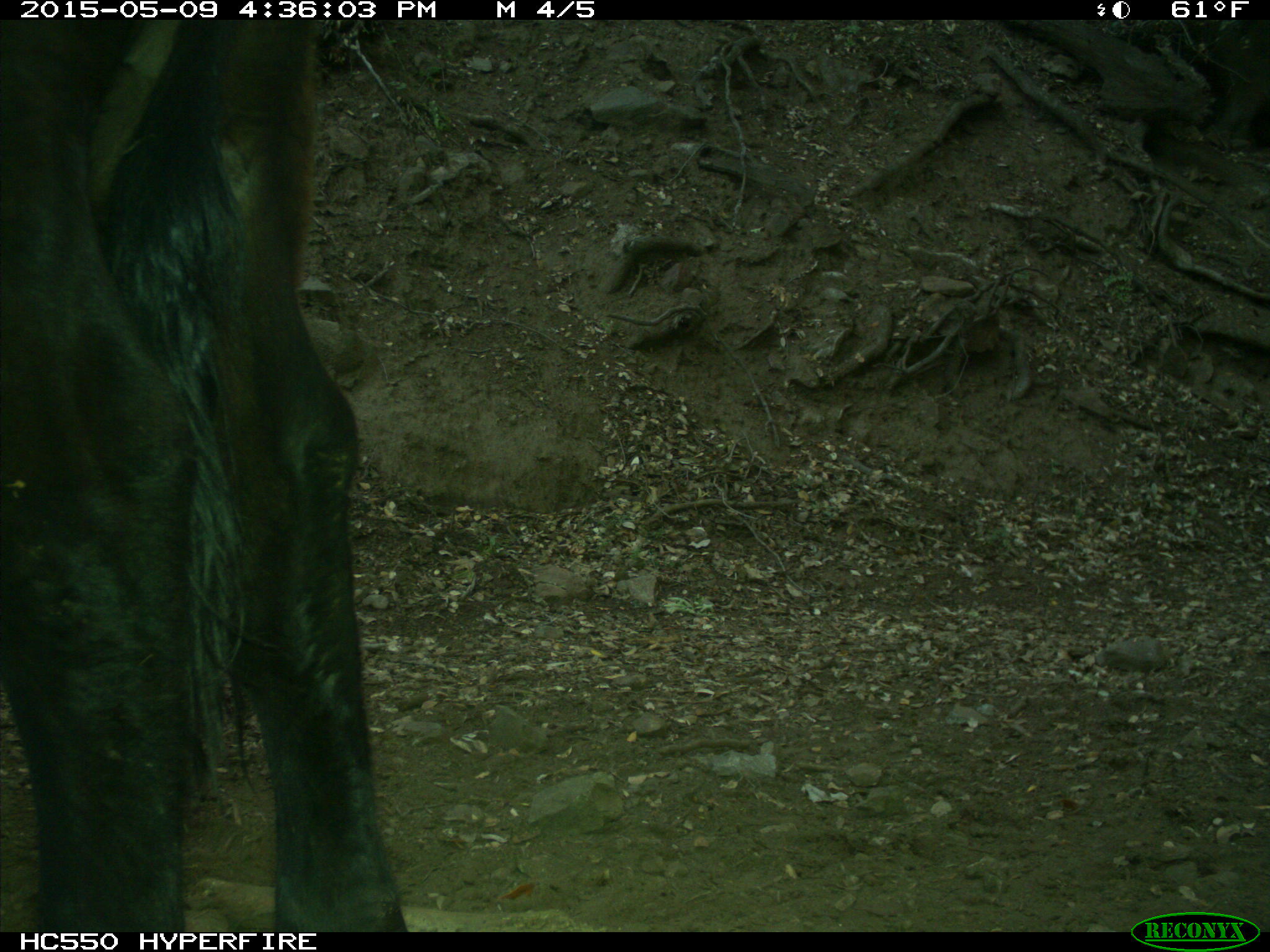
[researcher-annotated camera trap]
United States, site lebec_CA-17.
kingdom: Animalia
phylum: Chordata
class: Mammalia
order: Artiodactyla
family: Bovidae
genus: Bos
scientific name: Bos taurus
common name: domestic cow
Bos taurus (domestic cow).